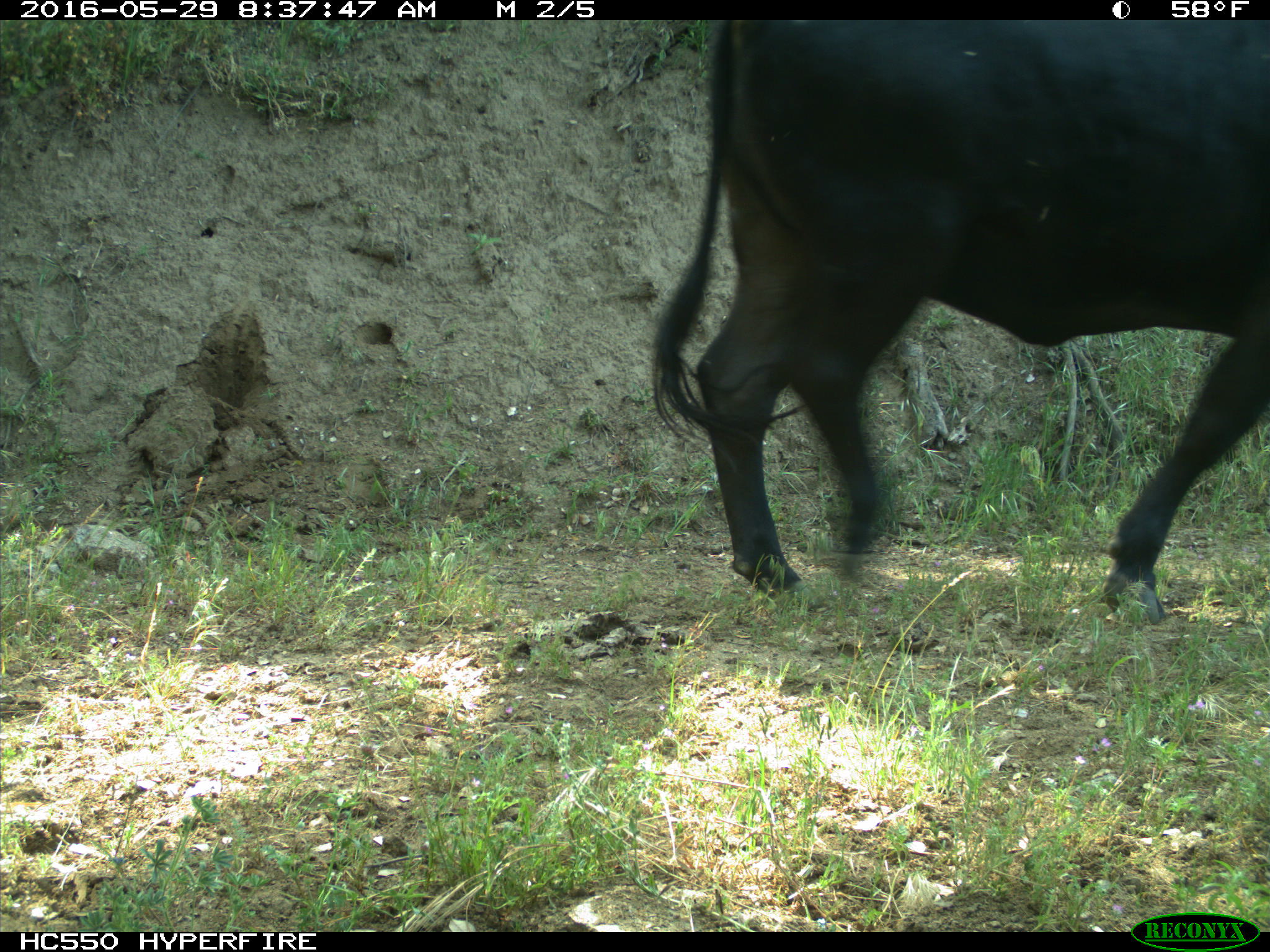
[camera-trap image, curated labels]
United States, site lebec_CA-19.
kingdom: Animalia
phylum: Chordata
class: Mammalia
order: Artiodactyla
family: Bovidae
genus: Bos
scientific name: Bos taurus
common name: domestic cow